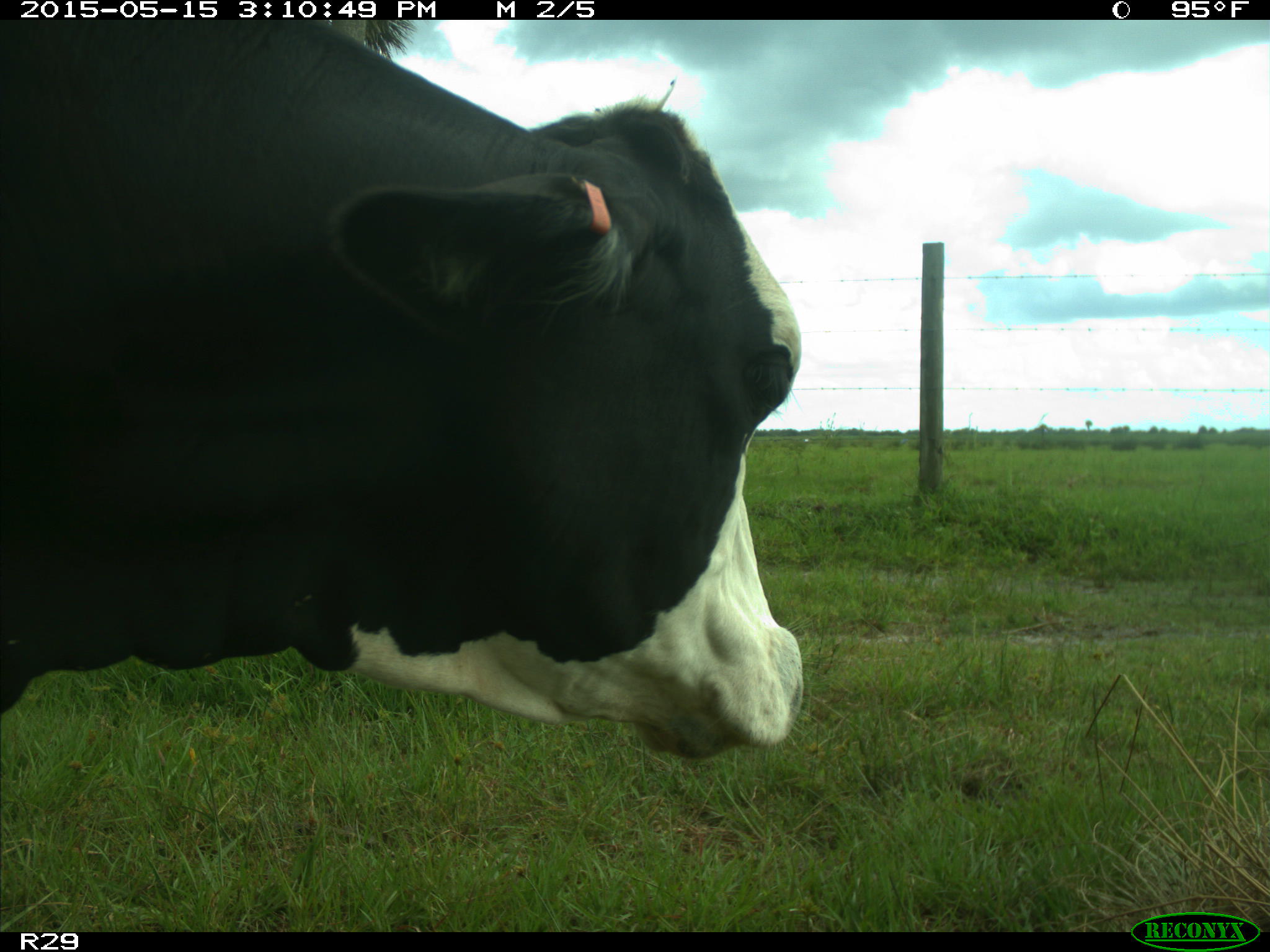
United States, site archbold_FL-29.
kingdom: Animalia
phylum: Chordata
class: Mammalia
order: Artiodactyla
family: Bovidae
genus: Bos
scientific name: Bos taurus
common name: domestic cow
Bos taurus (domestic cow).